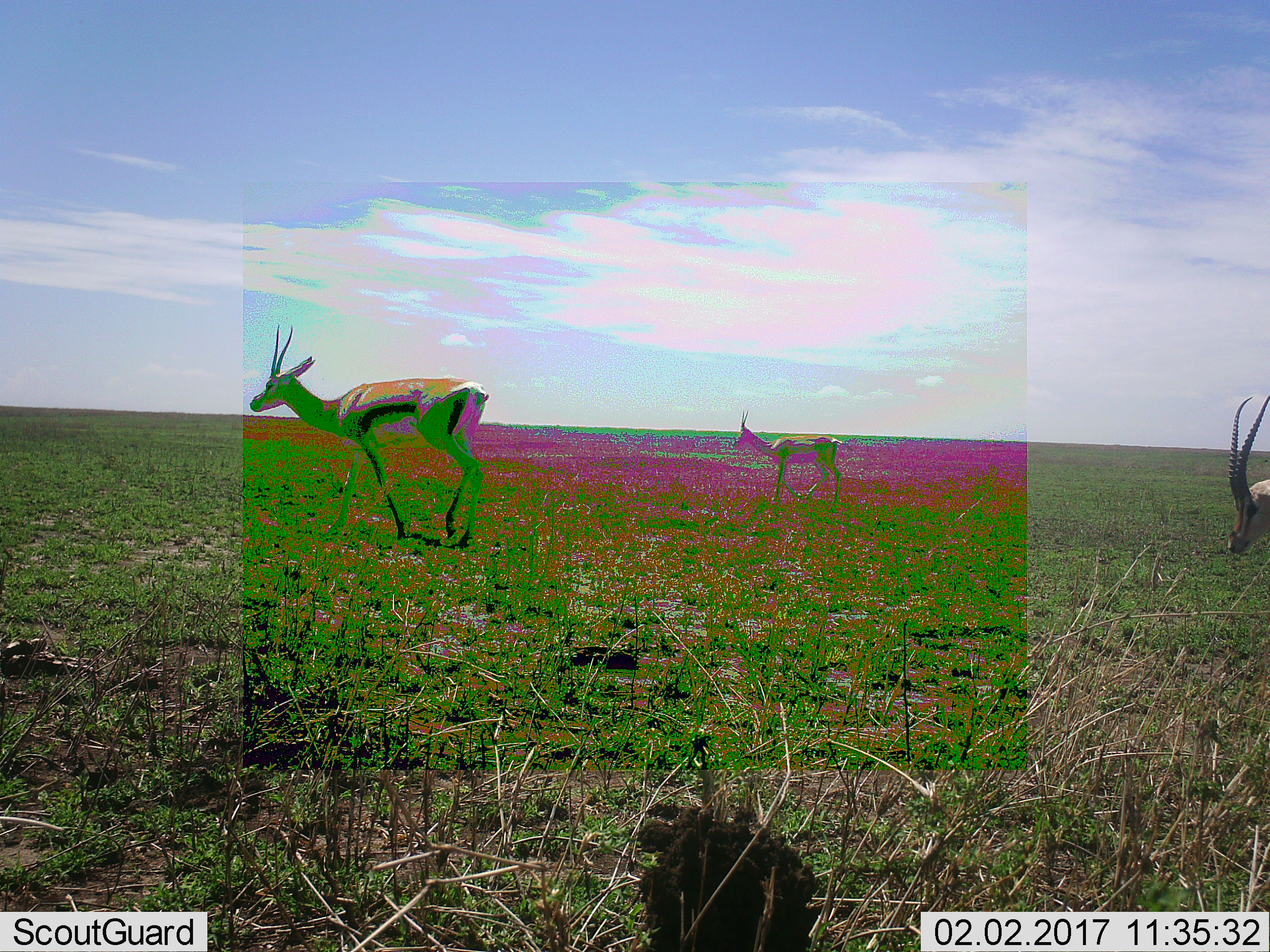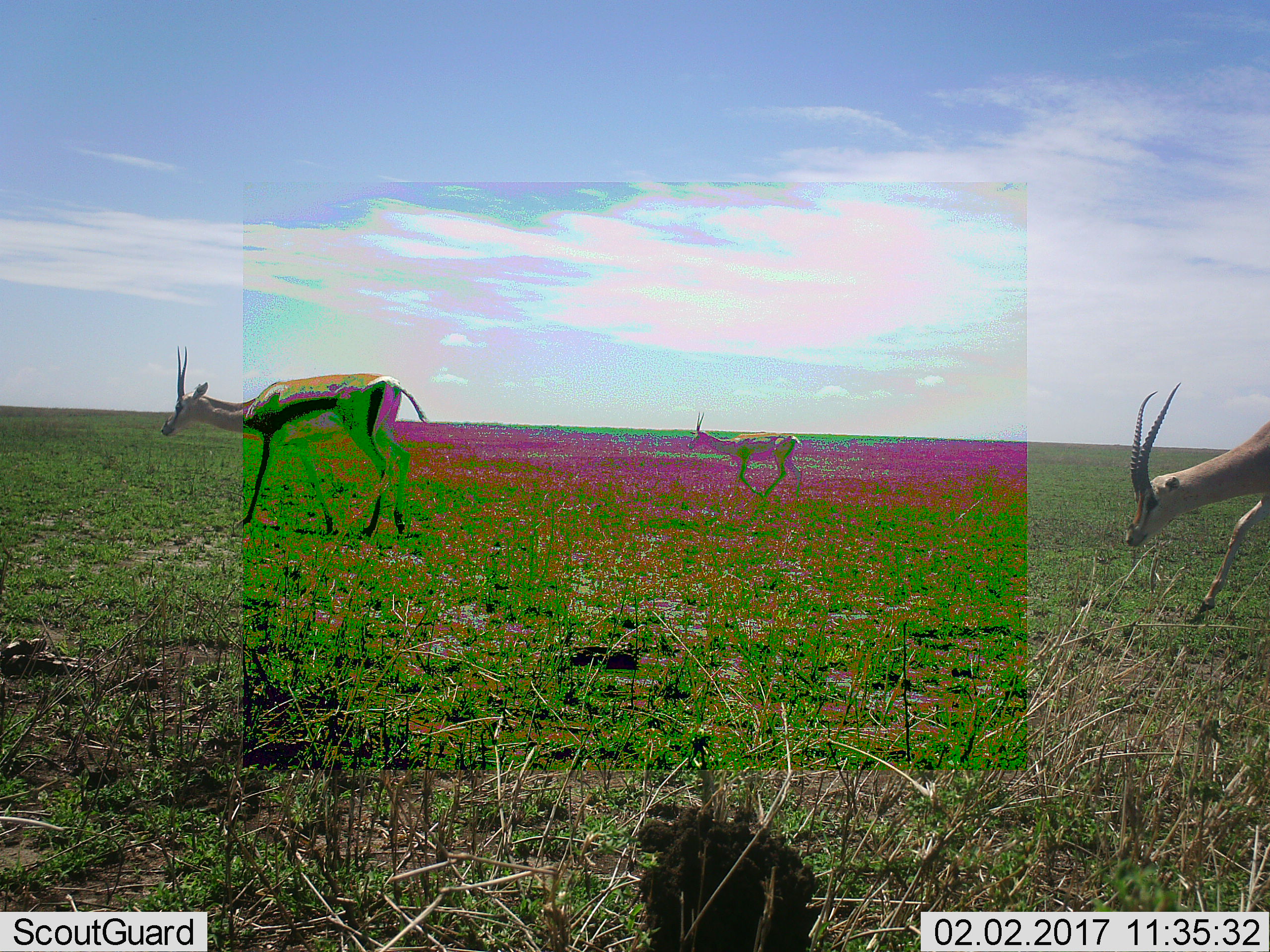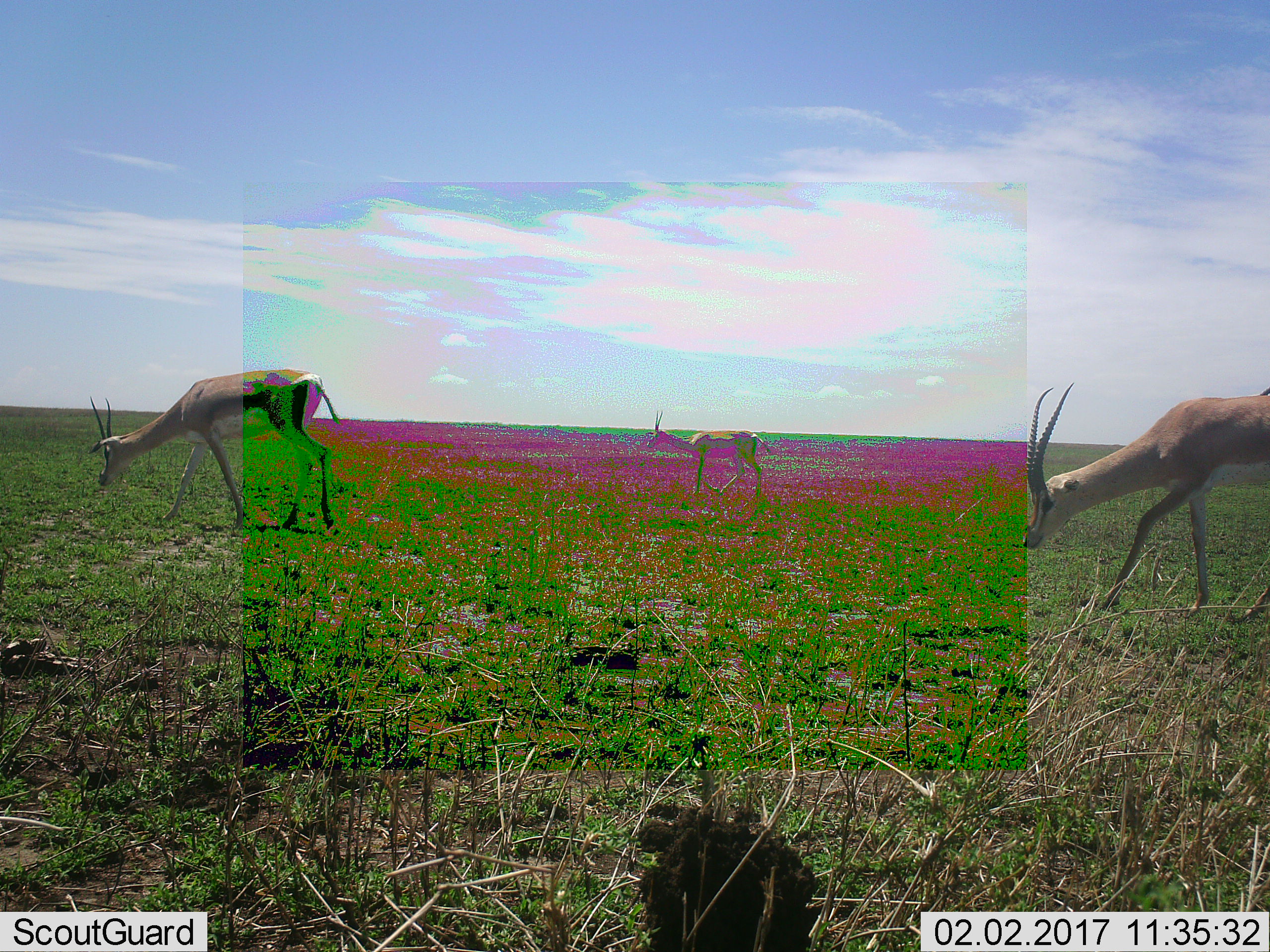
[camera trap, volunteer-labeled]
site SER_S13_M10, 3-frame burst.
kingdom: Animalia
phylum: Chordata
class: Mammalia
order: Artiodactyla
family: Bovidae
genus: Nanger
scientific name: Nanger granti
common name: grant's gazelle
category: gazellegrants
Gazellegrants (grant's gazelle) (Nanger granti), count 3. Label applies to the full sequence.